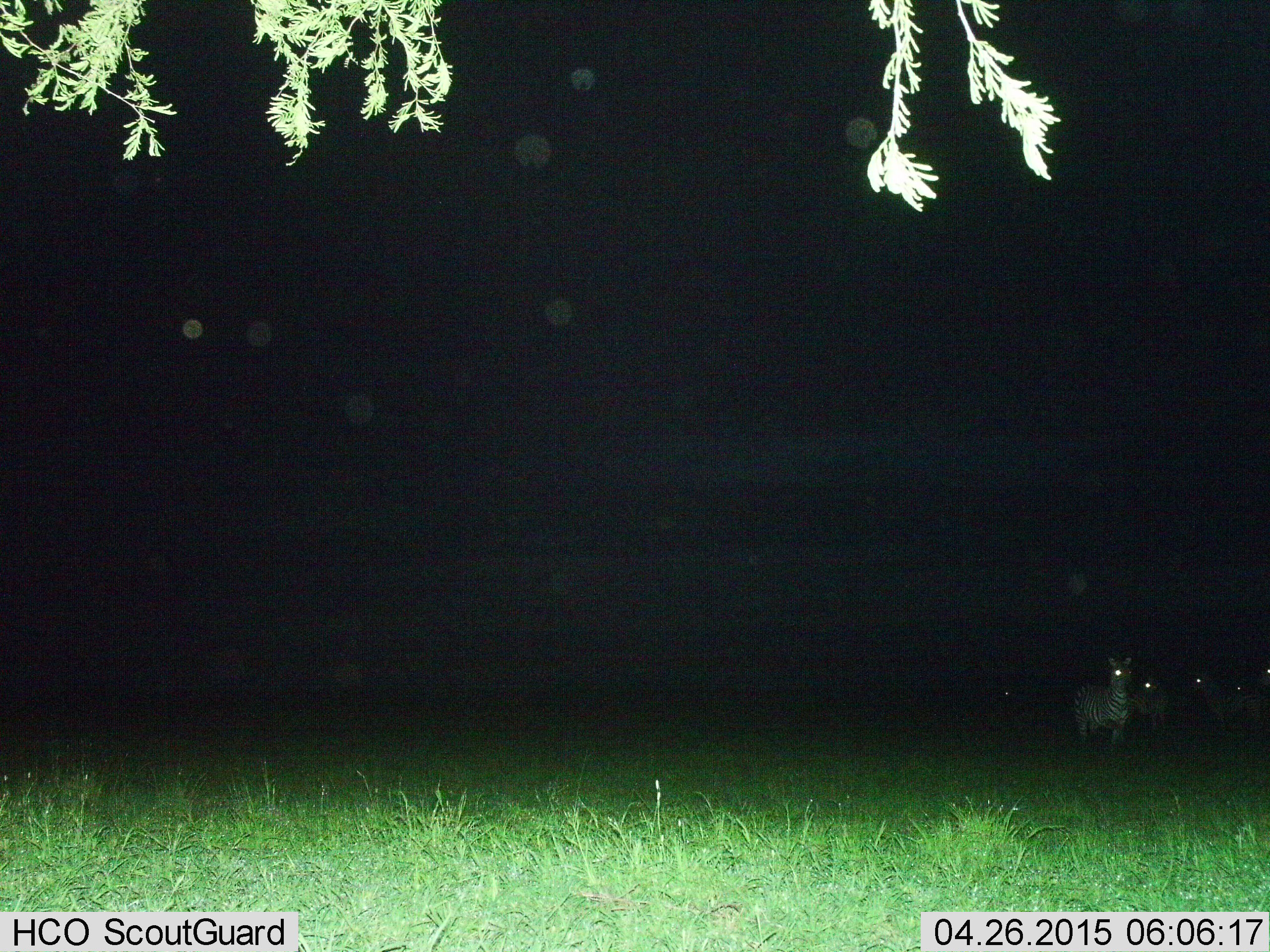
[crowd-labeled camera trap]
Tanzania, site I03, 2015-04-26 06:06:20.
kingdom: Animalia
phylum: Chordata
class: Mammalia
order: Perissodactyla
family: Equidae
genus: Equus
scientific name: Equus quagga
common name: plains zebra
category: zebra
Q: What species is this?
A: Zebra (plains zebra) (Equus quagga).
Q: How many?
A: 4.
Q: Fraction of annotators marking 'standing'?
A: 90%.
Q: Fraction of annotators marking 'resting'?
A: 10%.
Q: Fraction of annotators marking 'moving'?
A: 0%.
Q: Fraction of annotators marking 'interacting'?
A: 0%.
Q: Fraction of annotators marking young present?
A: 0%.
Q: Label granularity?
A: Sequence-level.